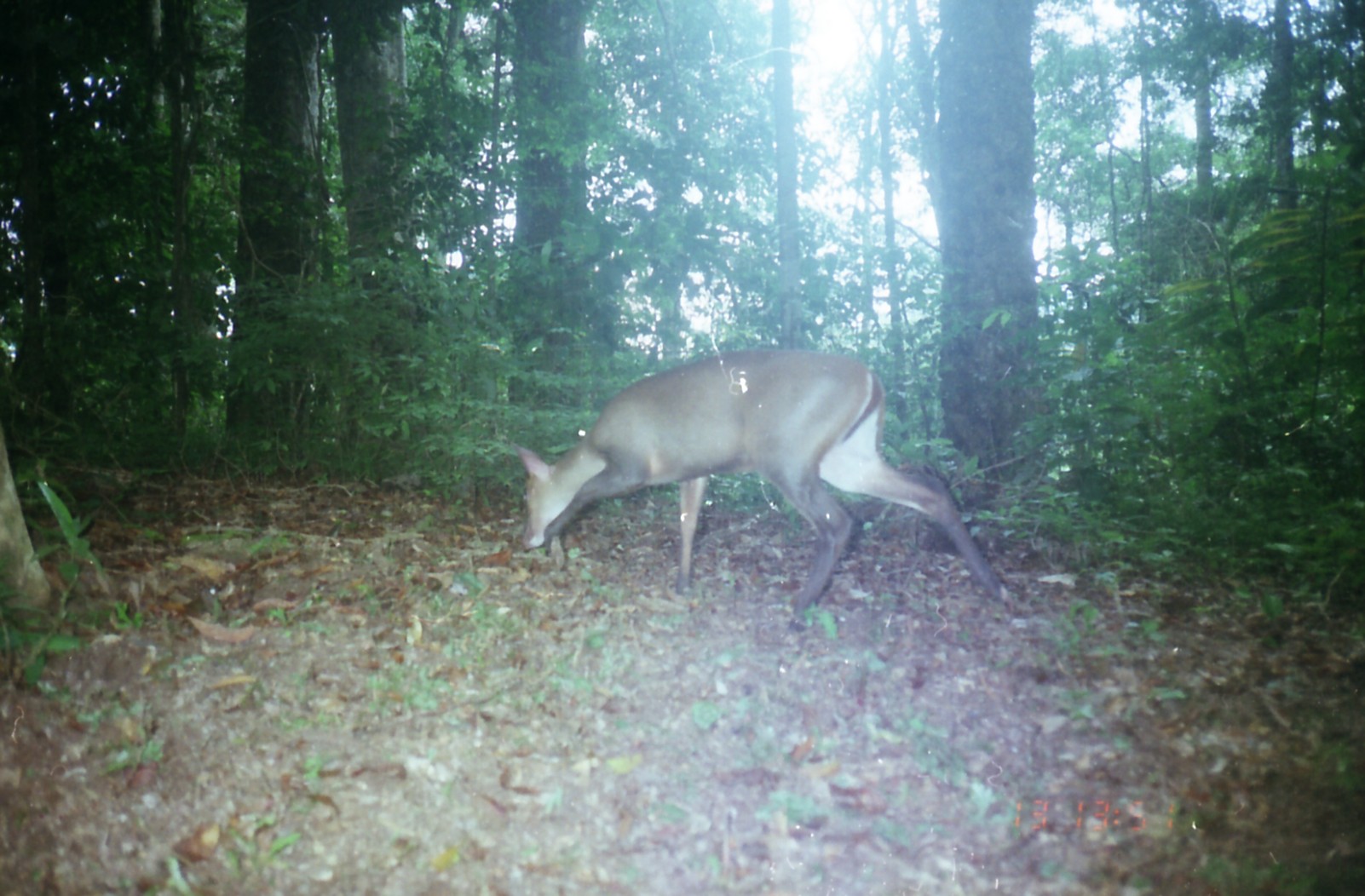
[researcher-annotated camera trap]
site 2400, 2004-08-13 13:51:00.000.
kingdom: Animalia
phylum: Chordata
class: Mammalia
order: Artiodactyla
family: Cervidae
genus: Muntiacus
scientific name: Muntiacus muntjak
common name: southern red muntjac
Muntiacus muntjak (southern red muntjac), count 1.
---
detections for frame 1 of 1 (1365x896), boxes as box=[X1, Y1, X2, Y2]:
muntiacus muntjak: box=[512, 346, 1013, 626]